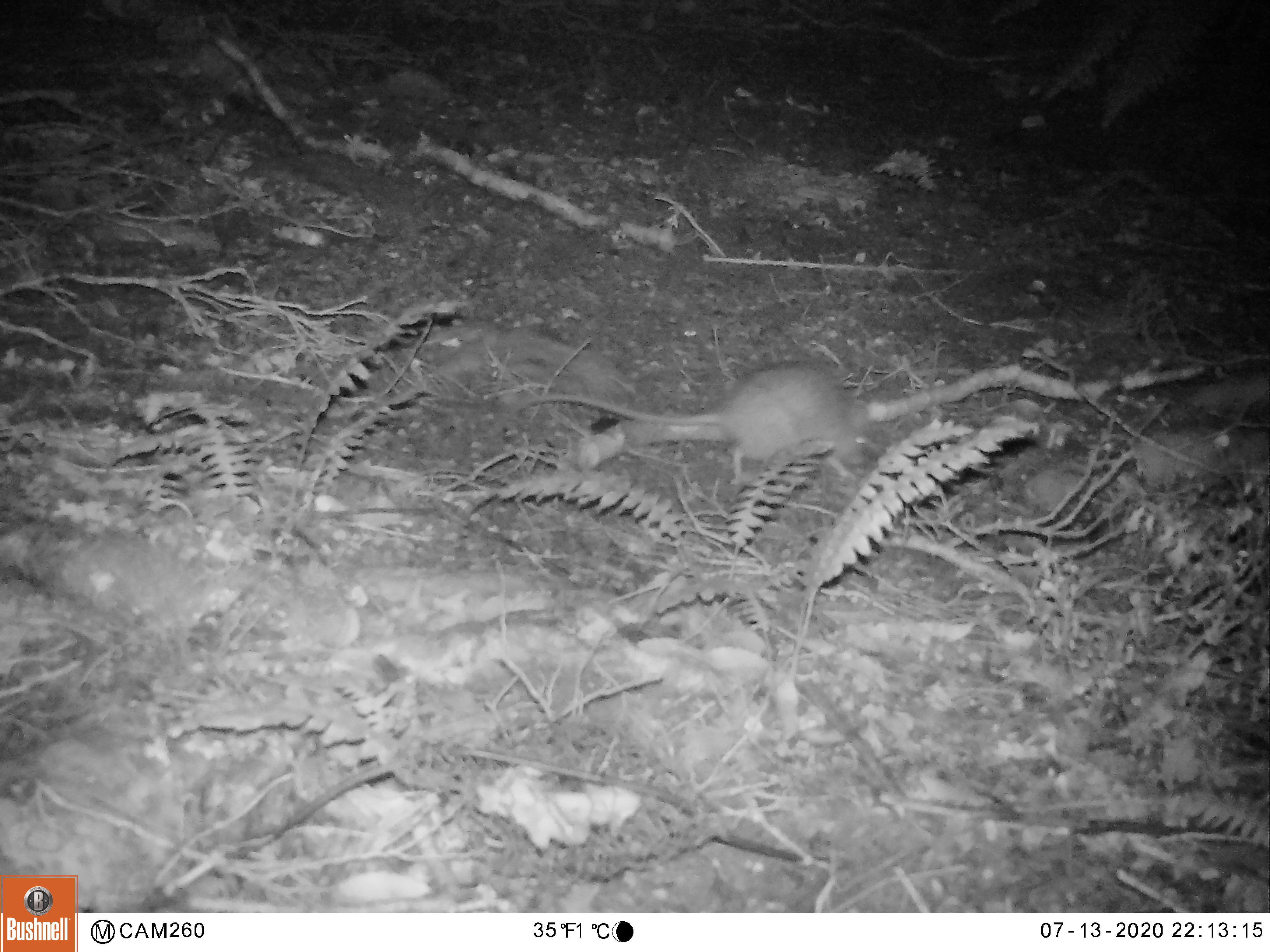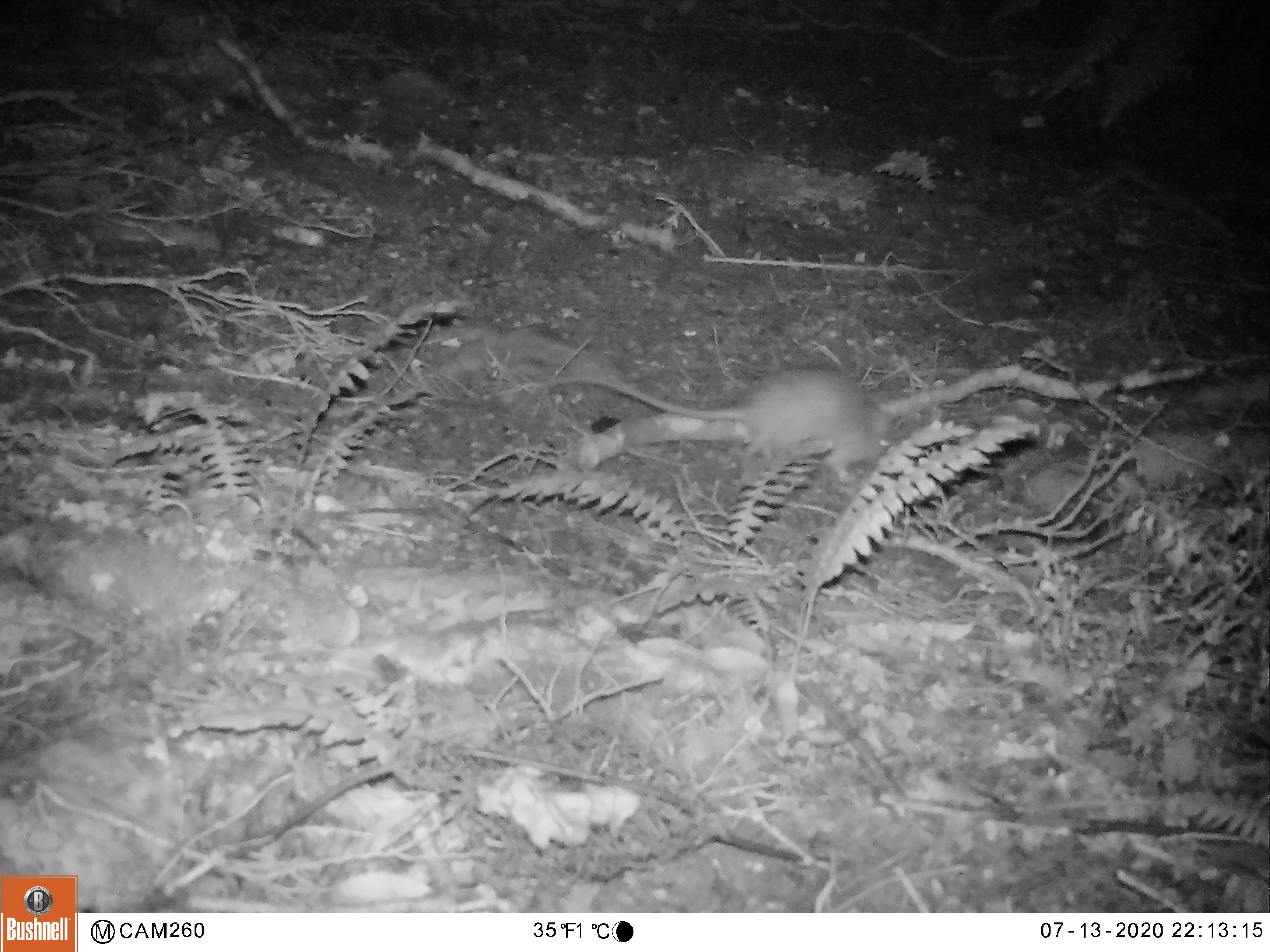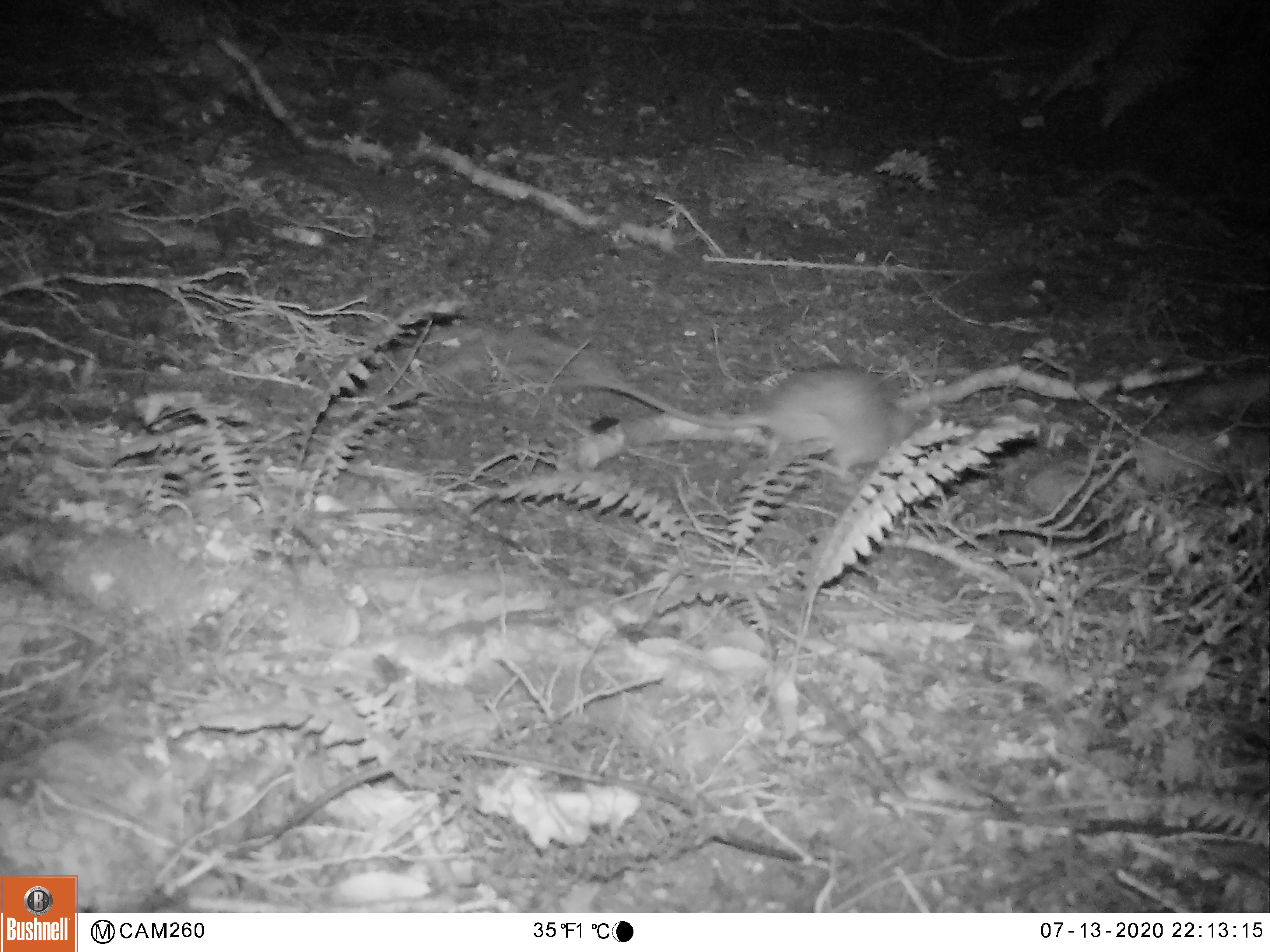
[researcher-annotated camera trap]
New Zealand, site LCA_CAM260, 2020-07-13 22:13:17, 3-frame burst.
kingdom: Animalia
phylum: Chordata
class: Mammalia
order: Rodentia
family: Muridae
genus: Rattus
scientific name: Rattus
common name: rat